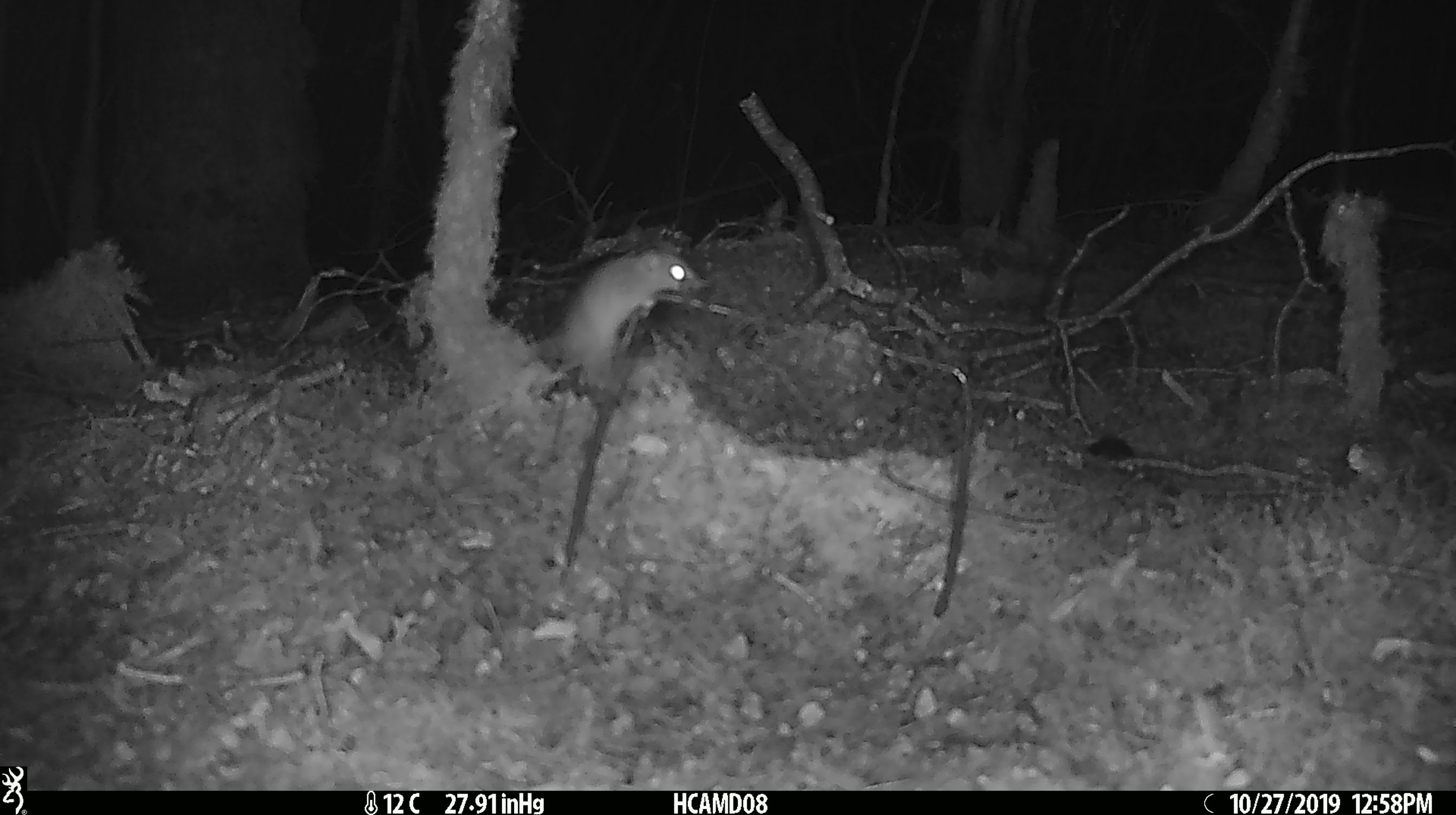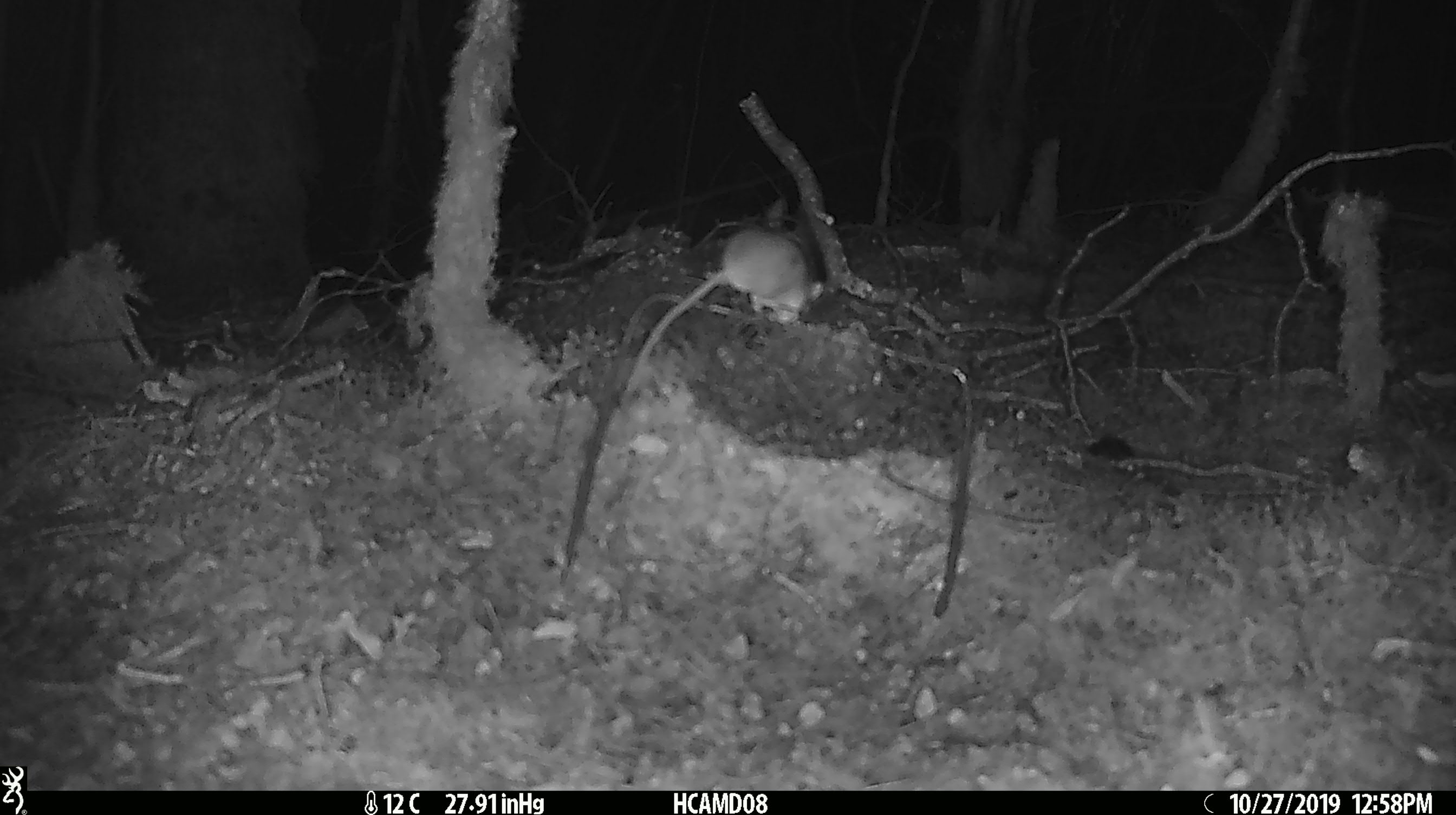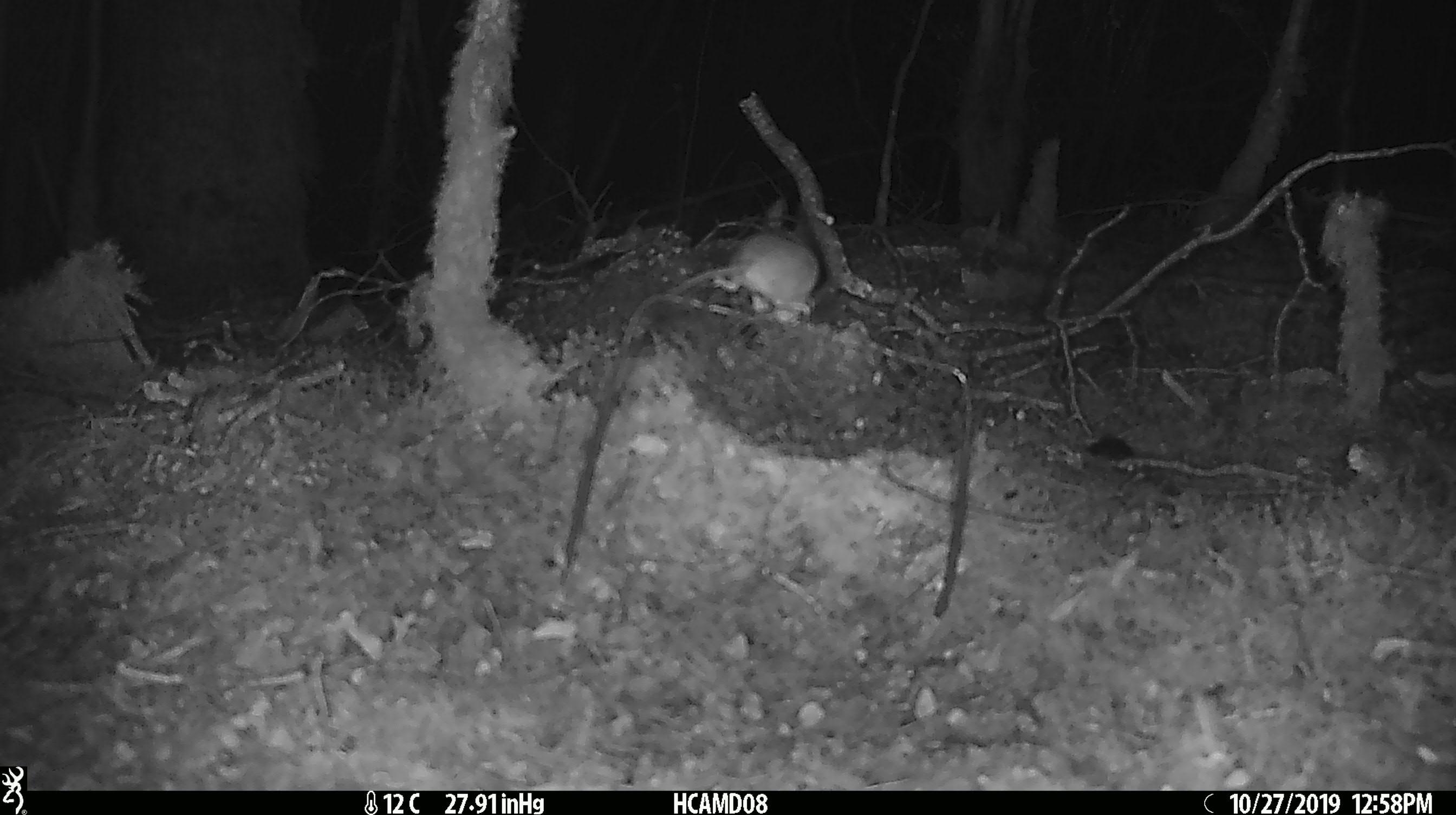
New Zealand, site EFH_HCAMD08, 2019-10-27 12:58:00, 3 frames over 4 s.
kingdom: Animalia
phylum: Chordata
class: Mammalia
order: Rodentia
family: Muridae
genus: Mus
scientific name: Mus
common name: mouse